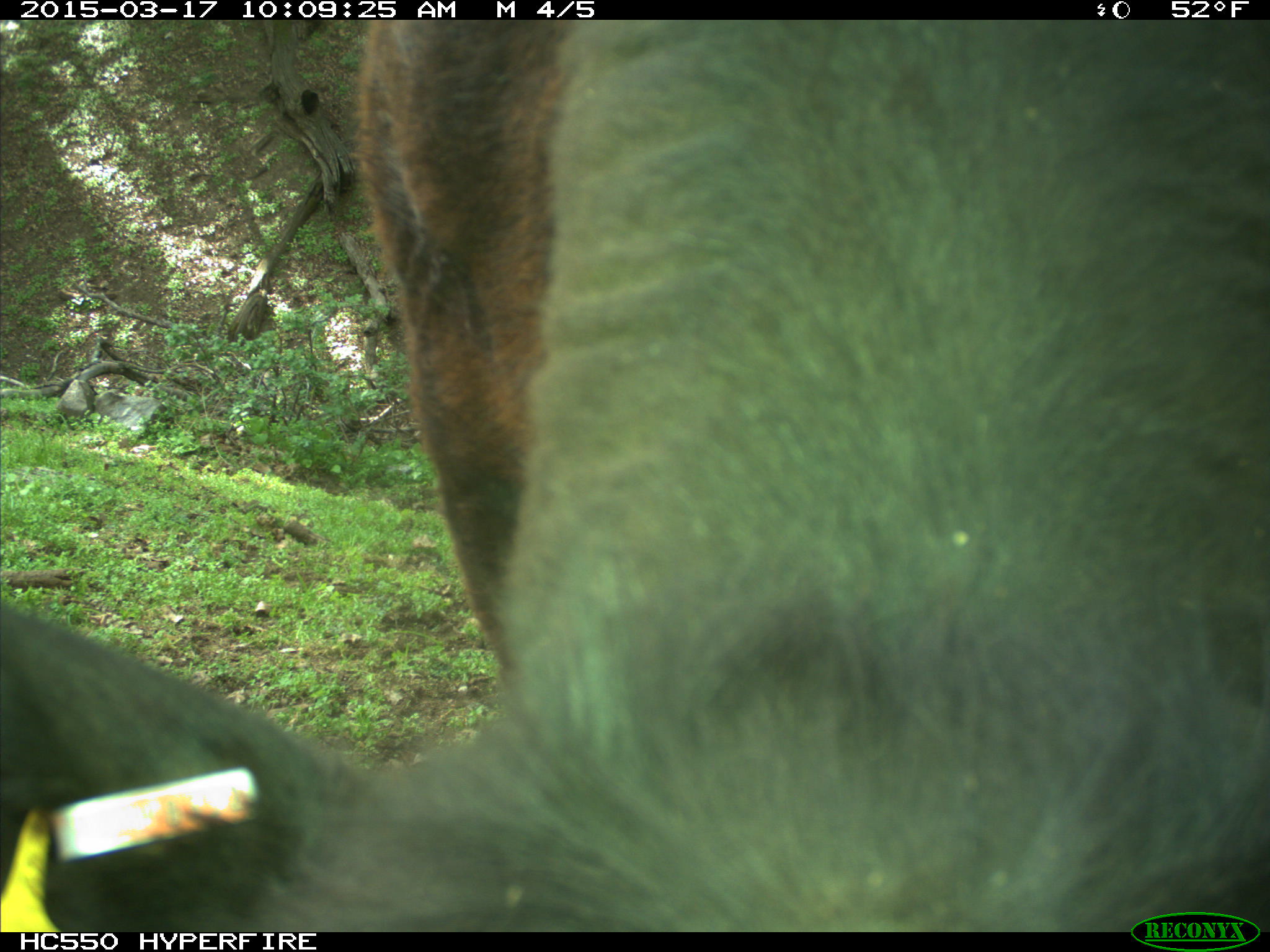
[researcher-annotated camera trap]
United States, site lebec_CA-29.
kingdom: Animalia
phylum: Chordata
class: Mammalia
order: Artiodactyla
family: Bovidae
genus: Bos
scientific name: Bos taurus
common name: domestic cow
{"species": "Bos taurus (domestic cow)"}